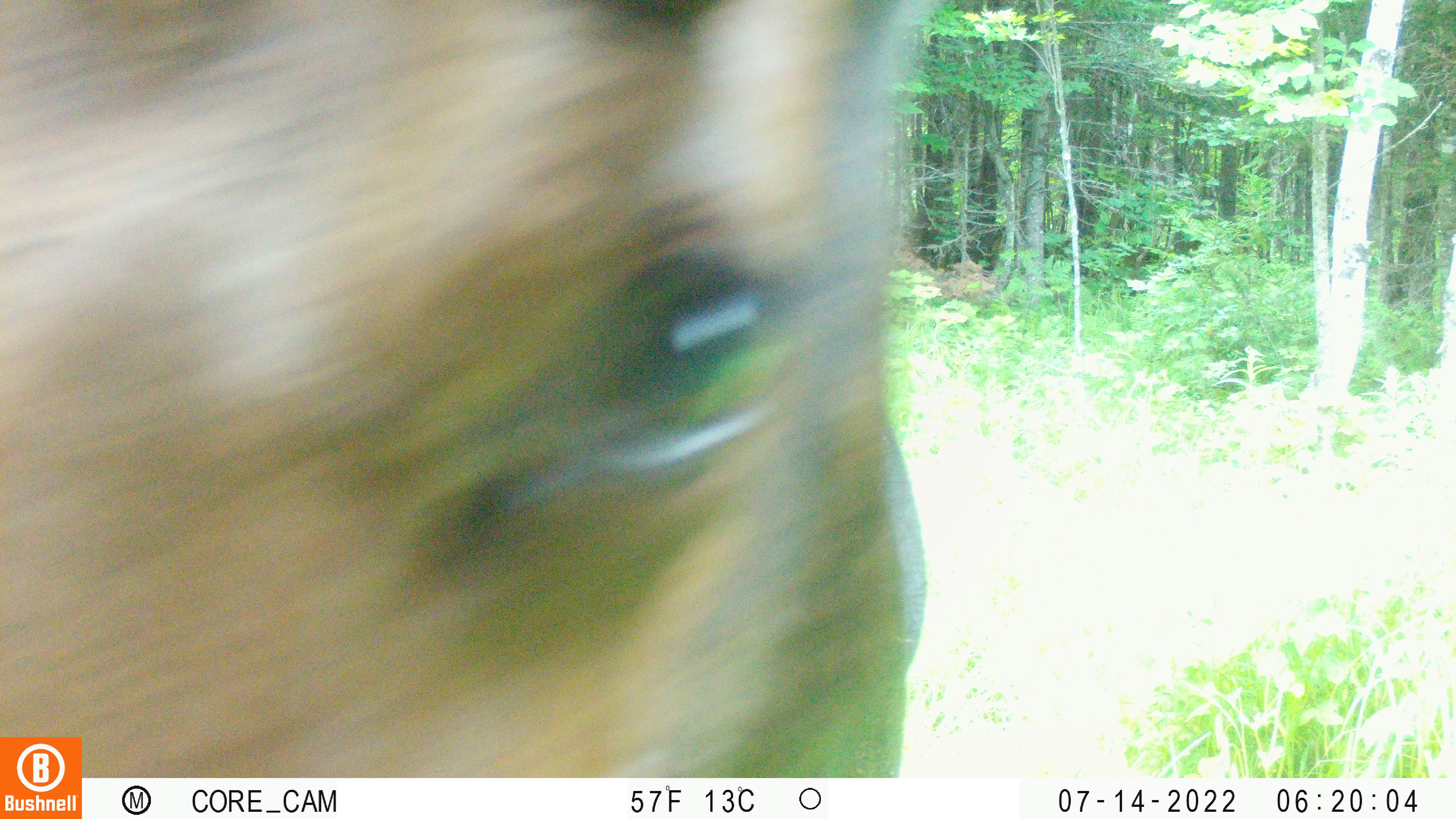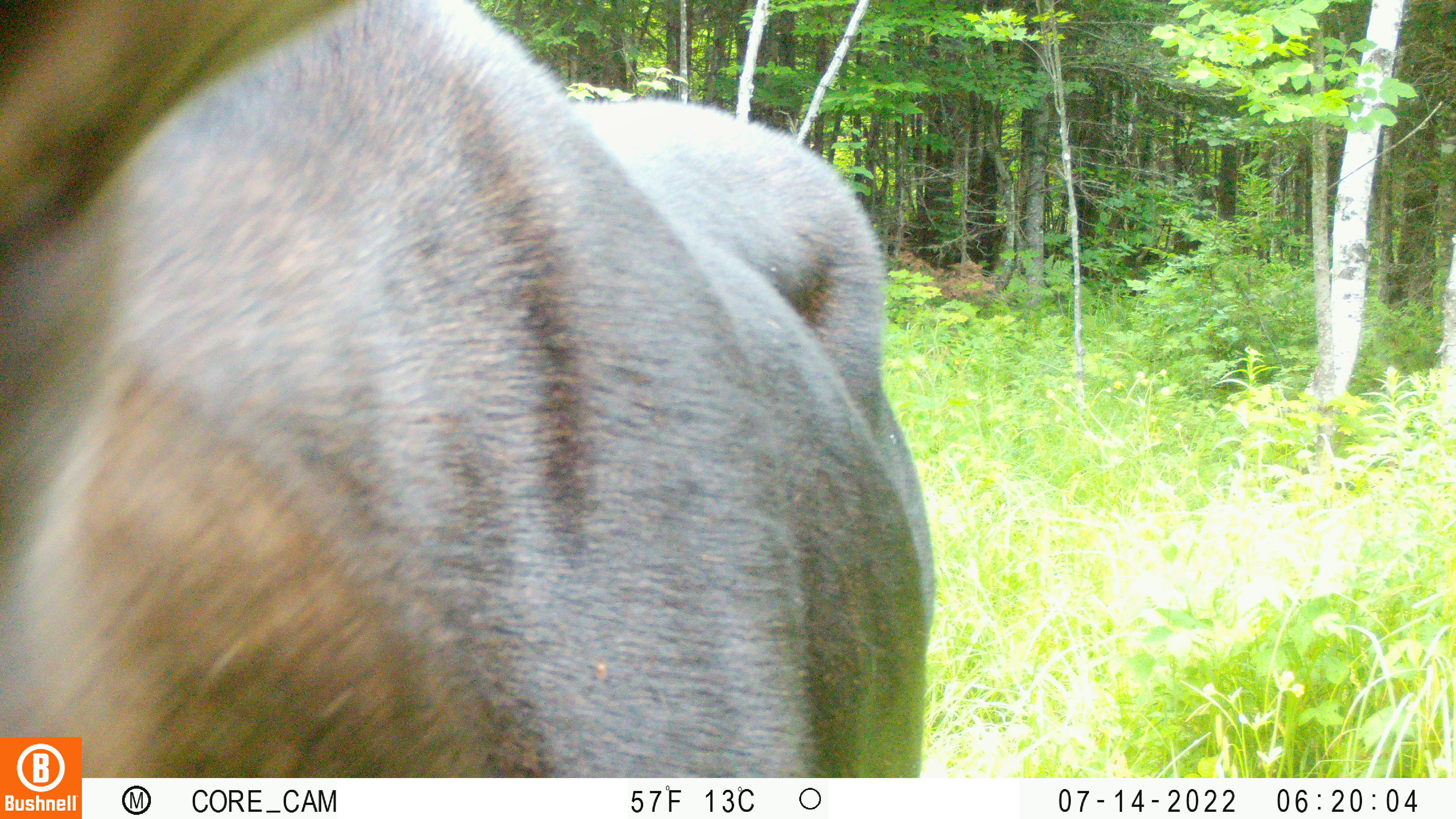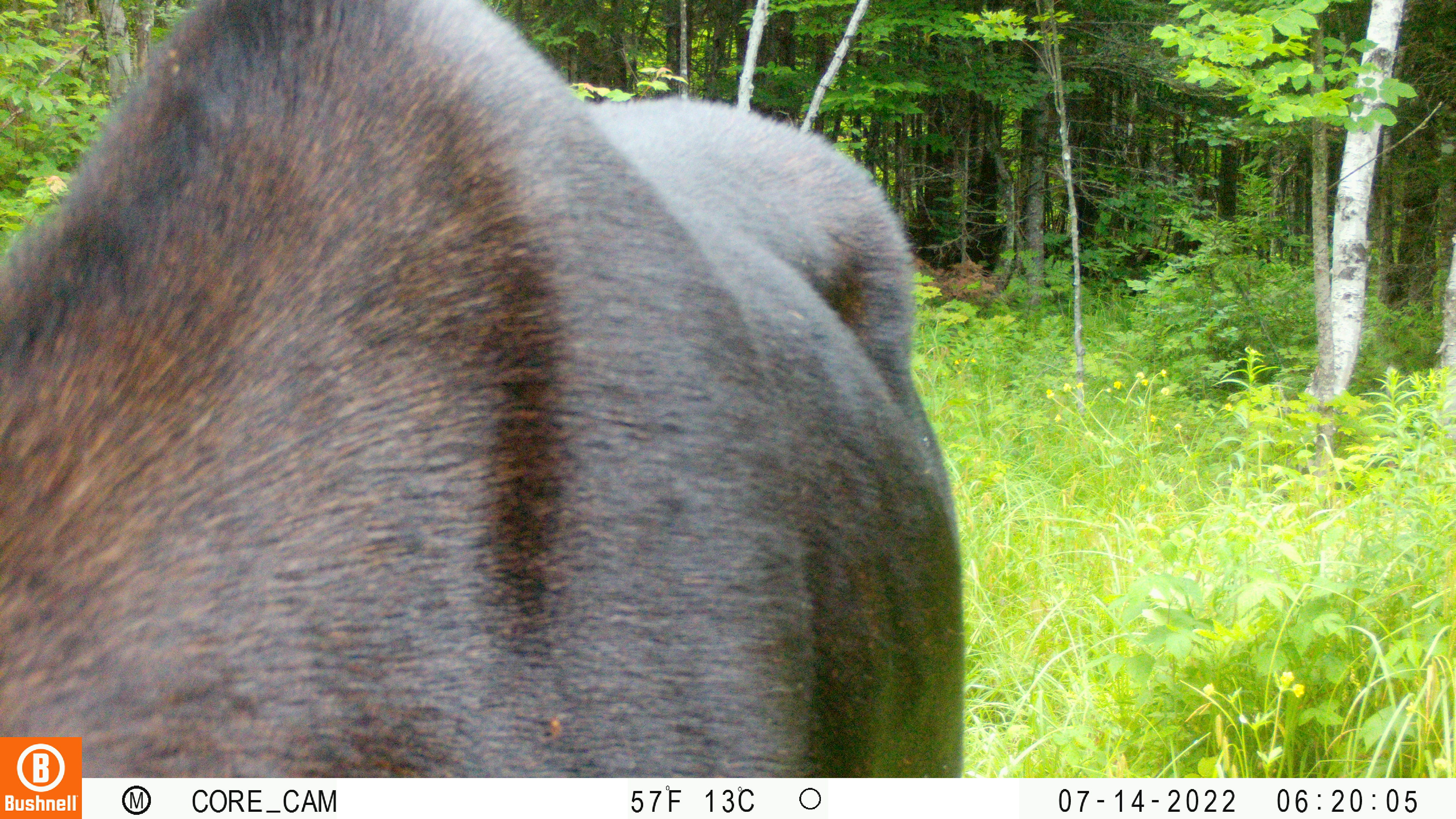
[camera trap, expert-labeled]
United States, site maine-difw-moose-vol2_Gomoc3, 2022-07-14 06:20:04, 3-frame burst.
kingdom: Animalia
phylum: Chordata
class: Mammalia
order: Artiodactyla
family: Cervidae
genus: Alces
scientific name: Alces alces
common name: moose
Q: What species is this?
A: Moose (Alces alces).